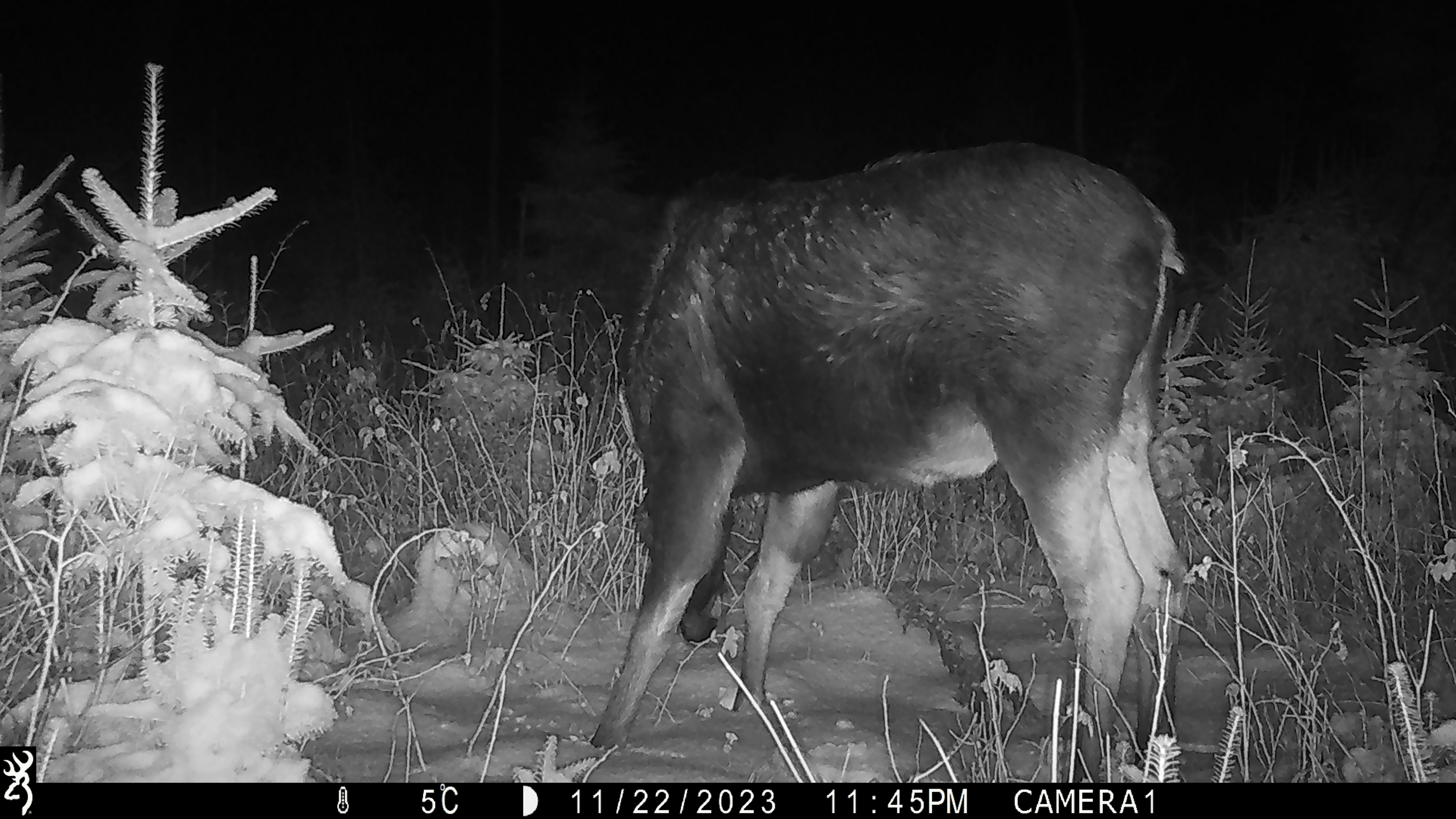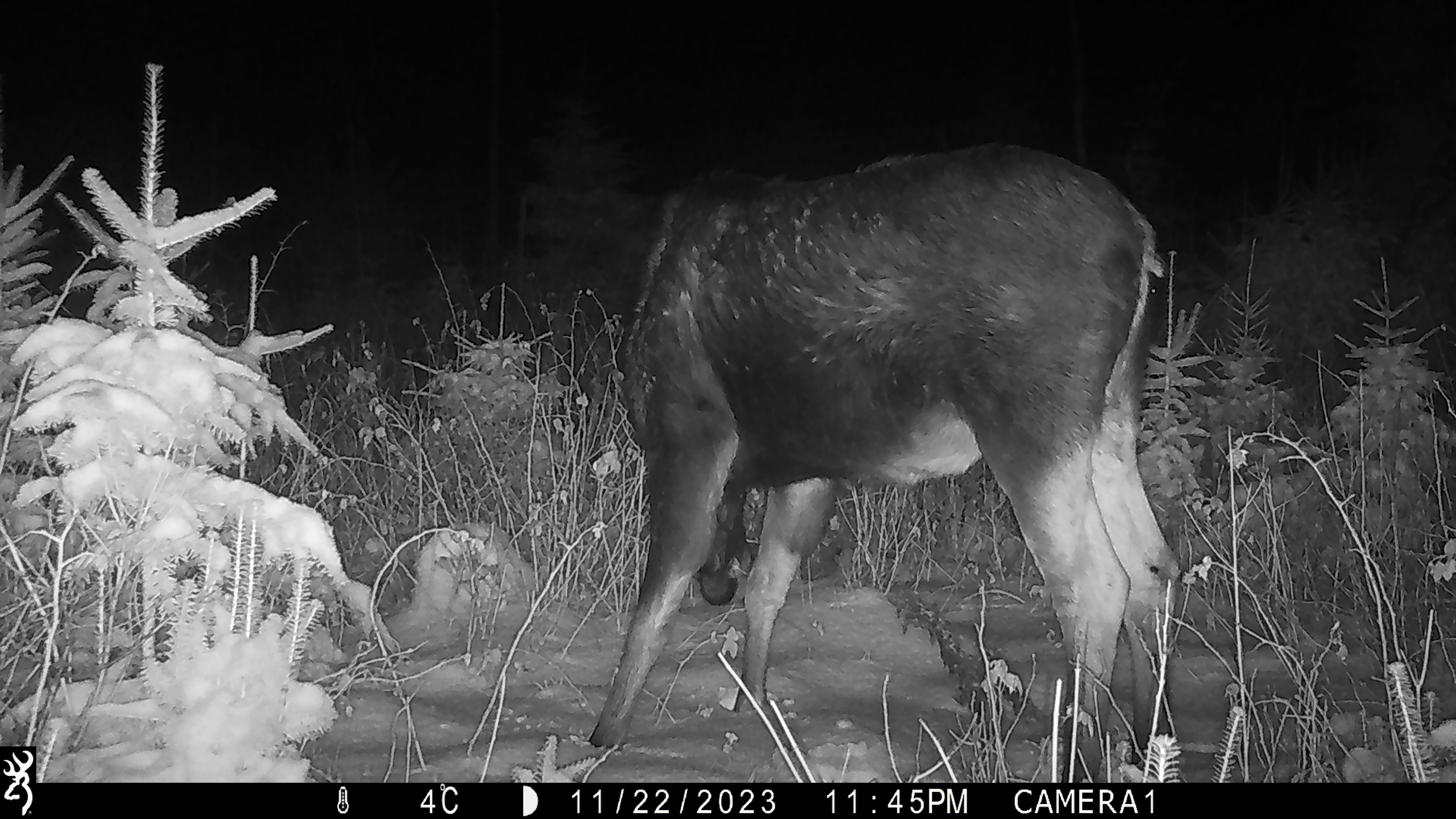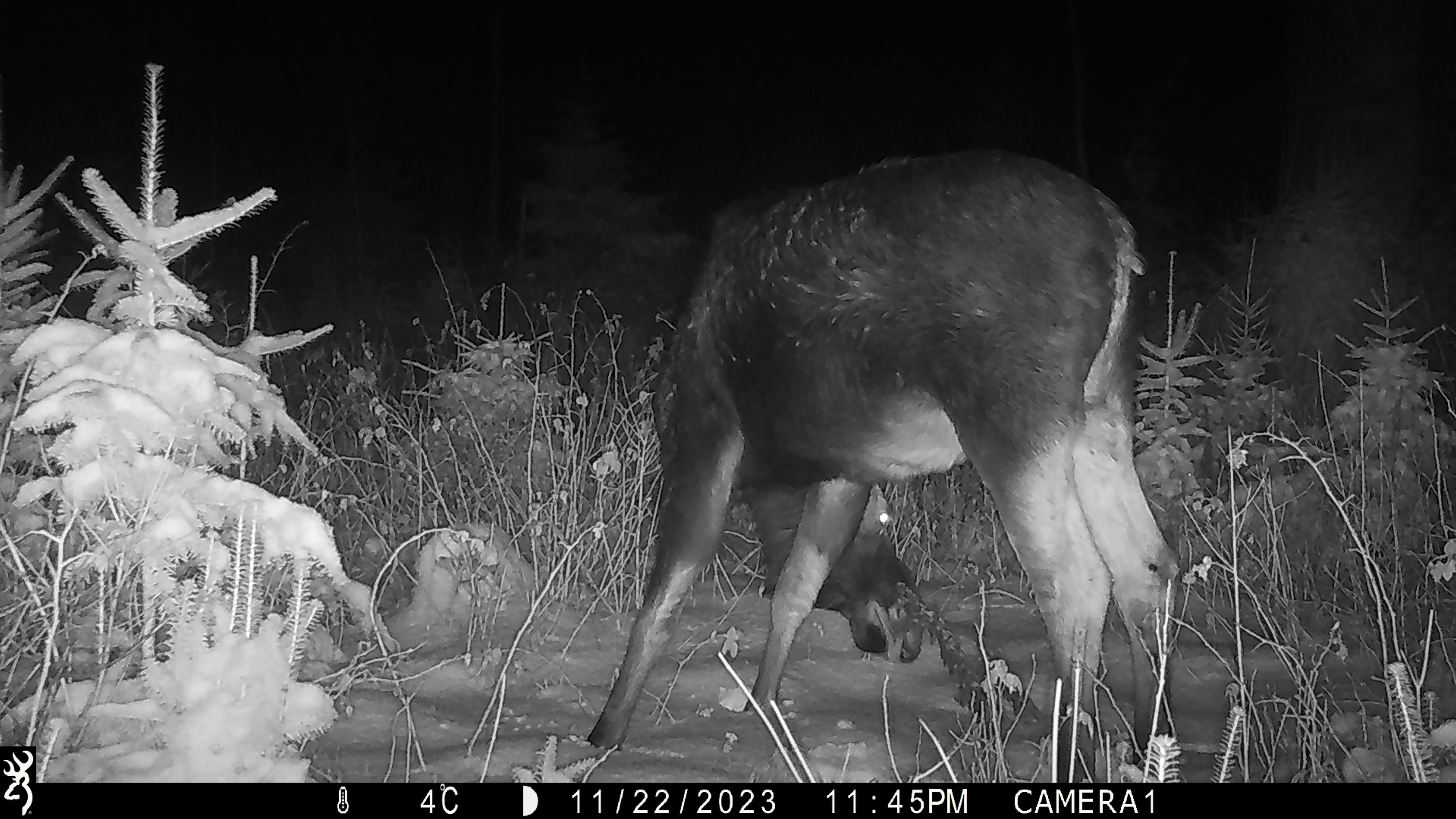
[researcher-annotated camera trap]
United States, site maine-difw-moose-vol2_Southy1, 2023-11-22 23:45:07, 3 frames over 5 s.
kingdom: Animalia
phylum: Chordata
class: Mammalia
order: Artiodactyla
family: Cervidae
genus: Alces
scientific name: Alces alces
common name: moose